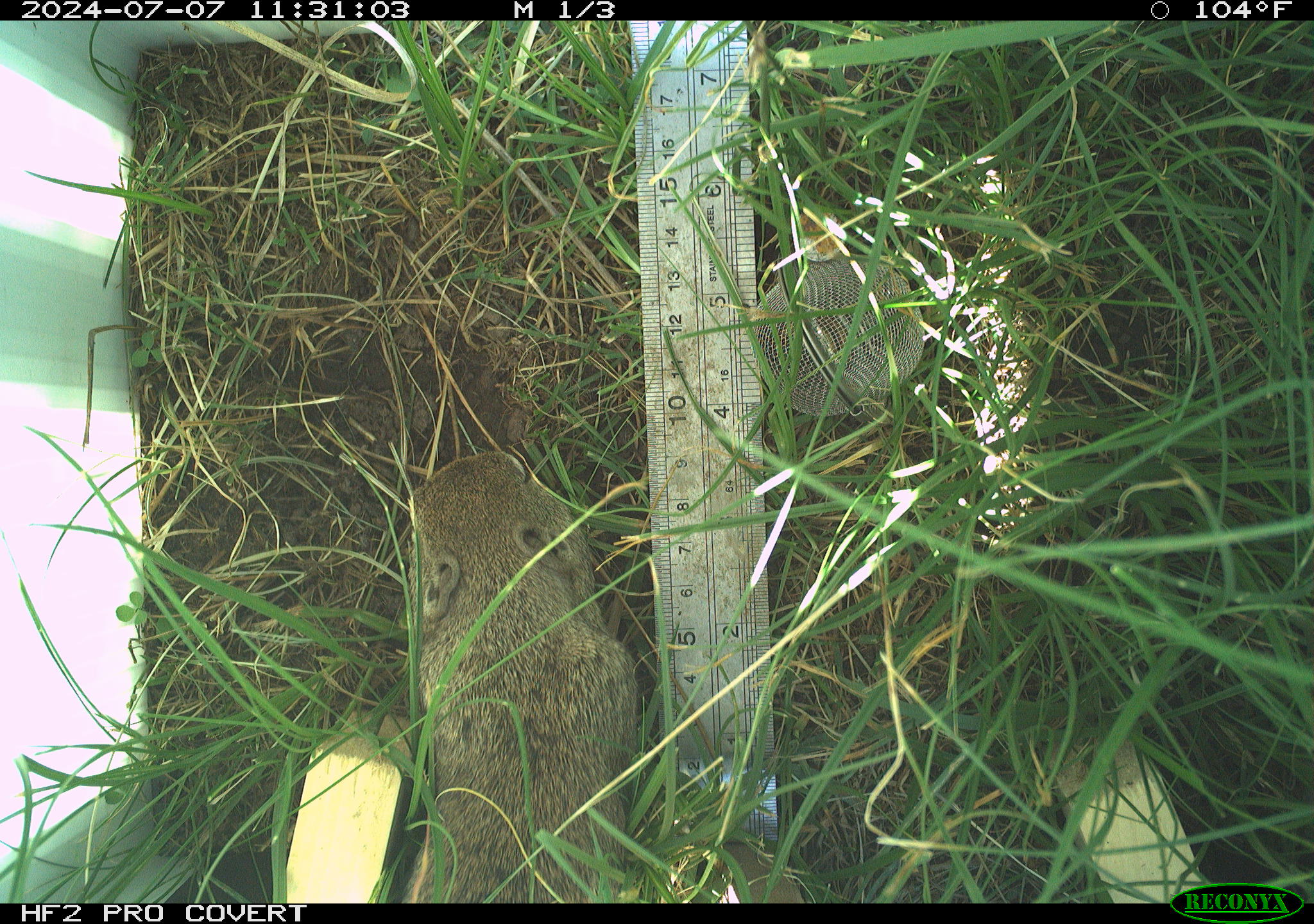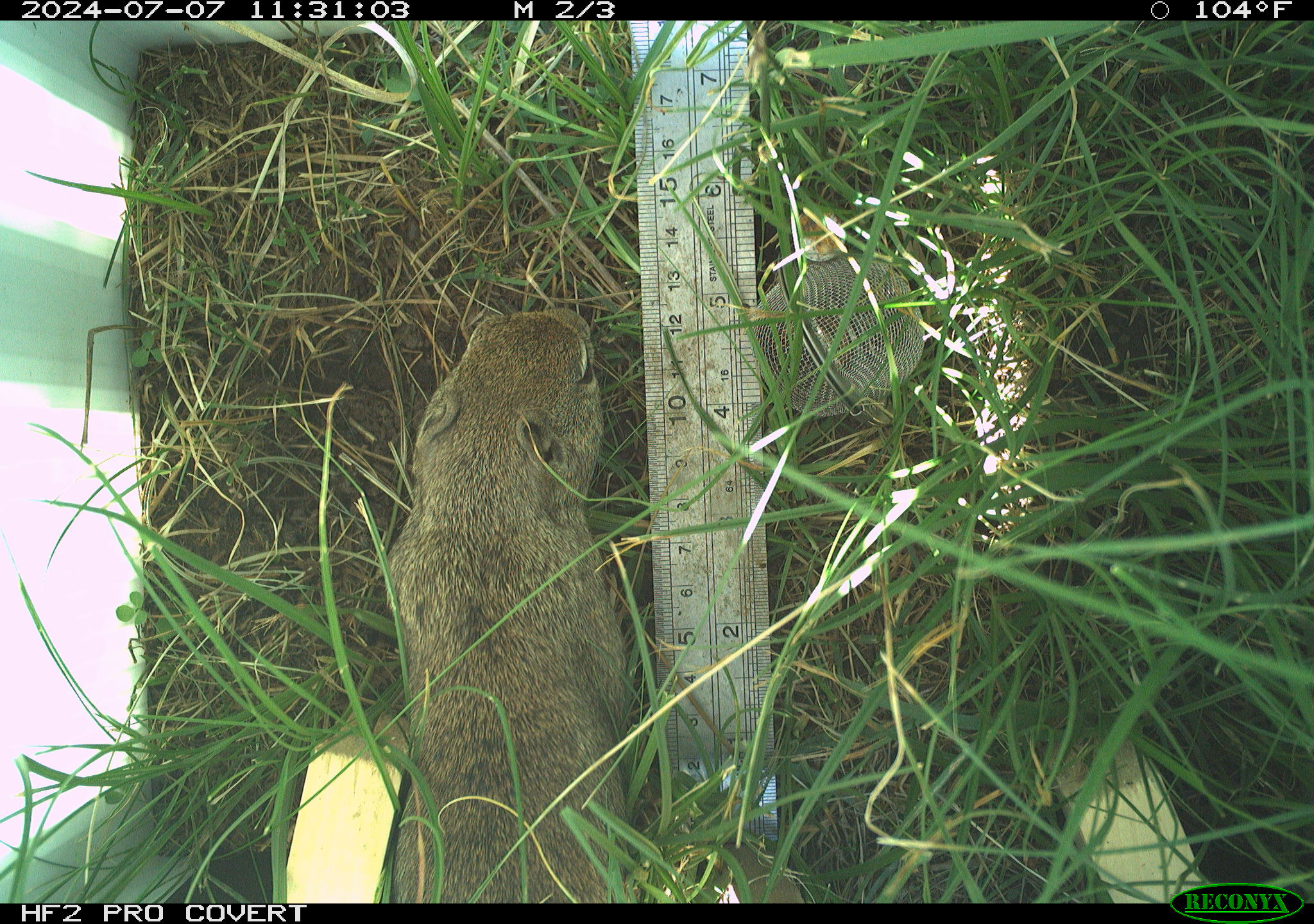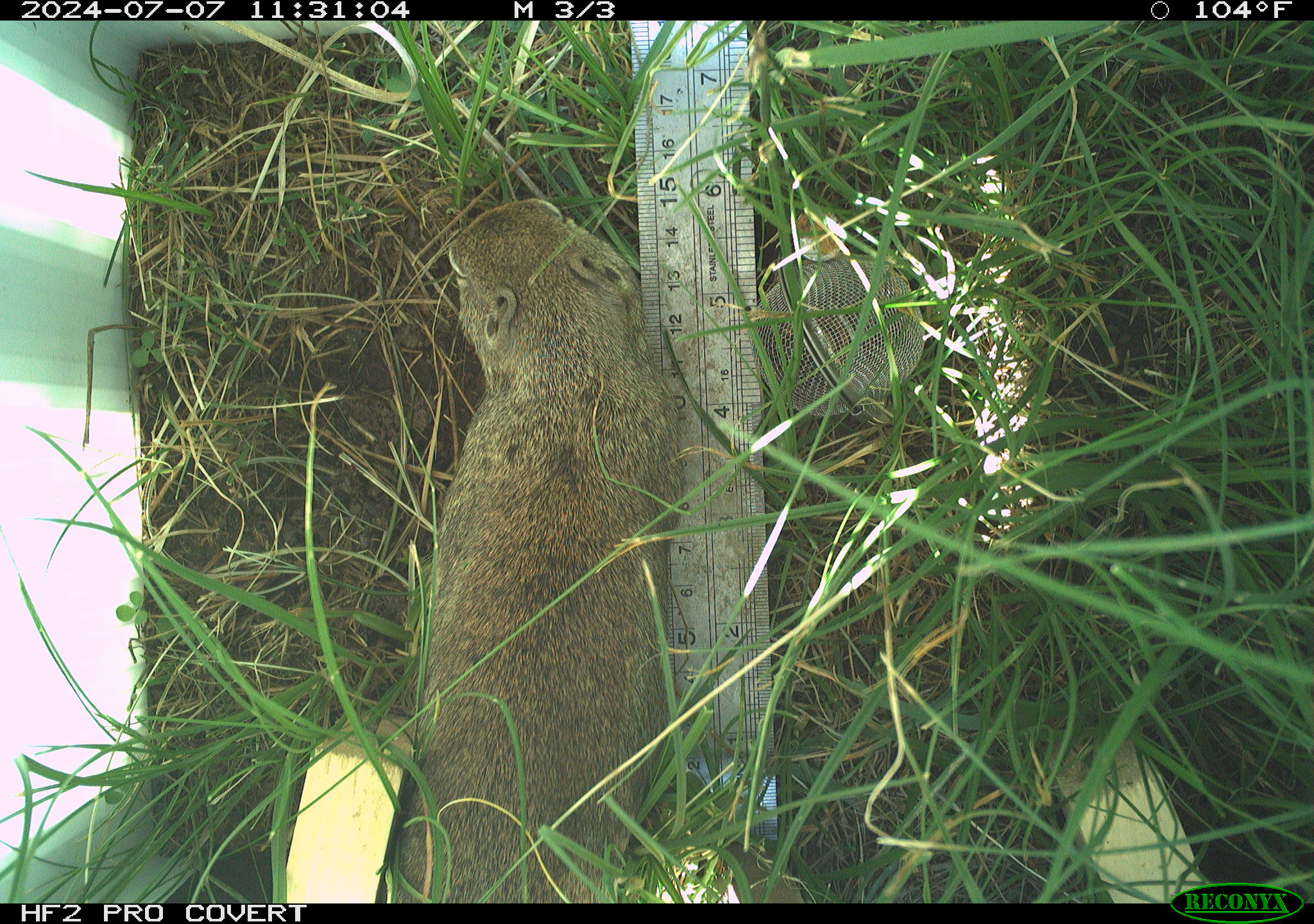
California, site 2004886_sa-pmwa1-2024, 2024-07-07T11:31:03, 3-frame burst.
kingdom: Animalia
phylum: Chordata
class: Mammalia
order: Rodentia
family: Sciuridae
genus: Urocitellus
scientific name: Urocitellus beldingi beldingi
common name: belding's ground squirrel